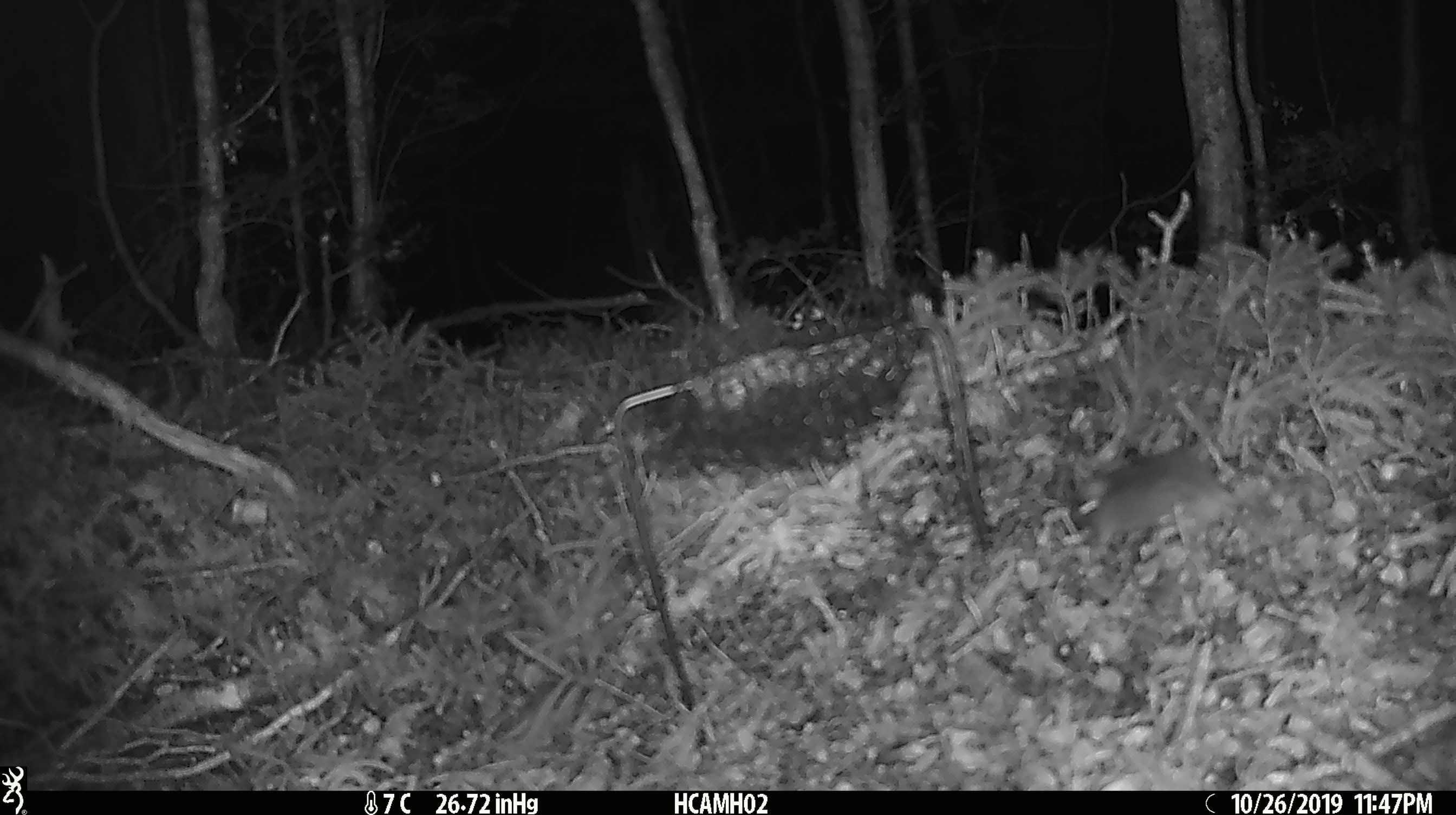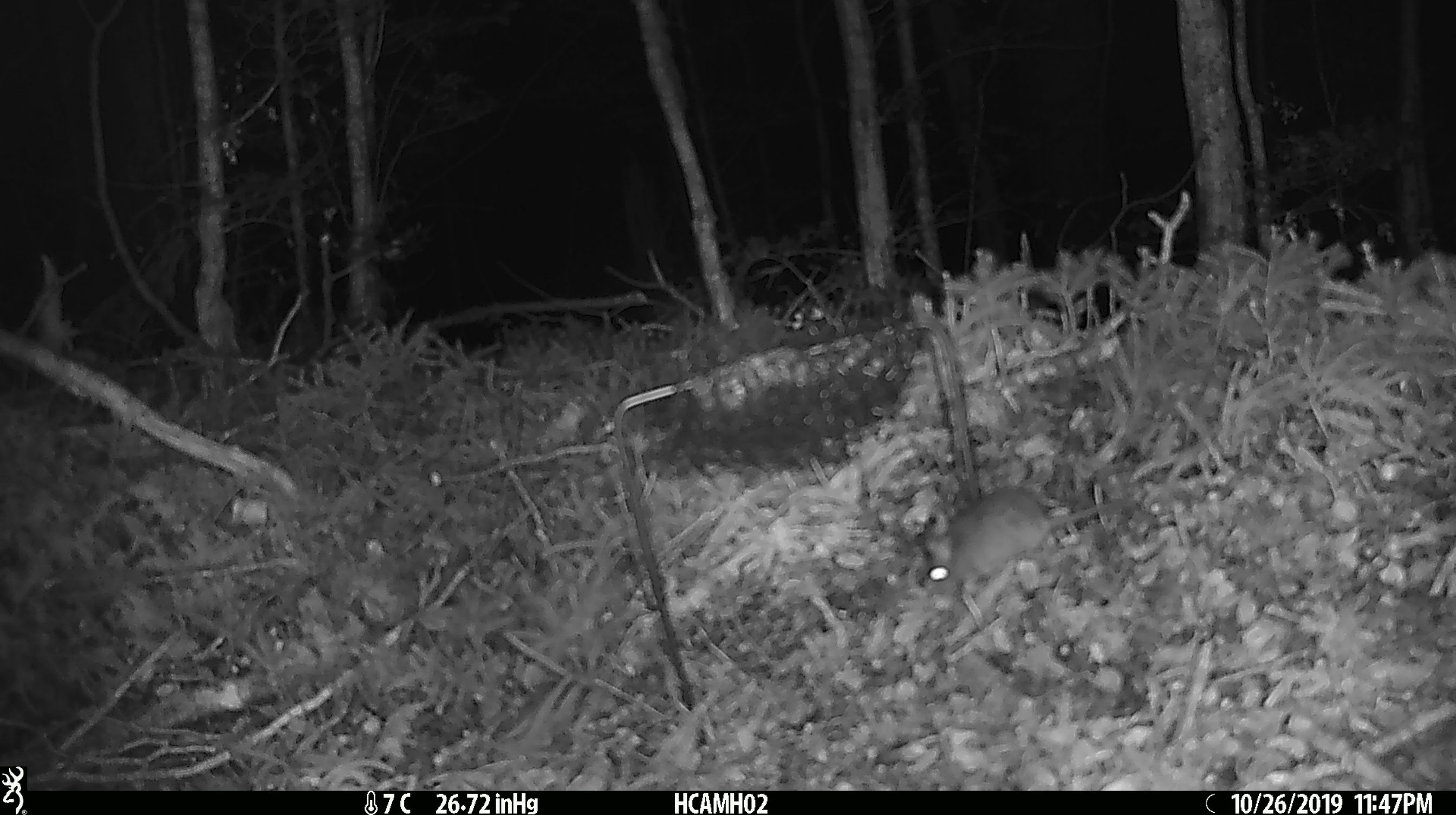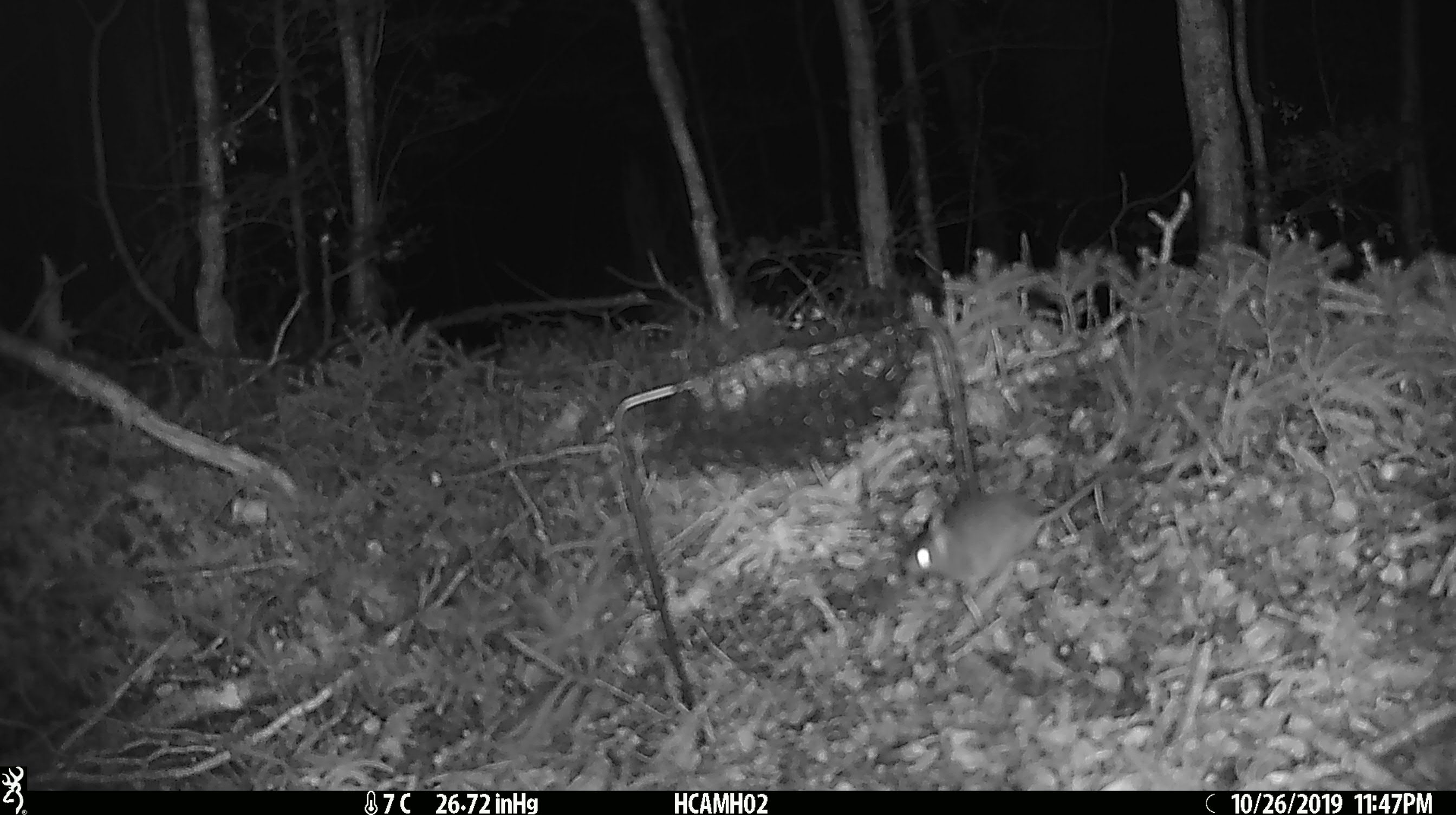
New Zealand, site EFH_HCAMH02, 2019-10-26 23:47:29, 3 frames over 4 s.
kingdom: Animalia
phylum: Chordata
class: Mammalia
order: Rodentia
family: Muridae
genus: Mus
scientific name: Mus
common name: mouse